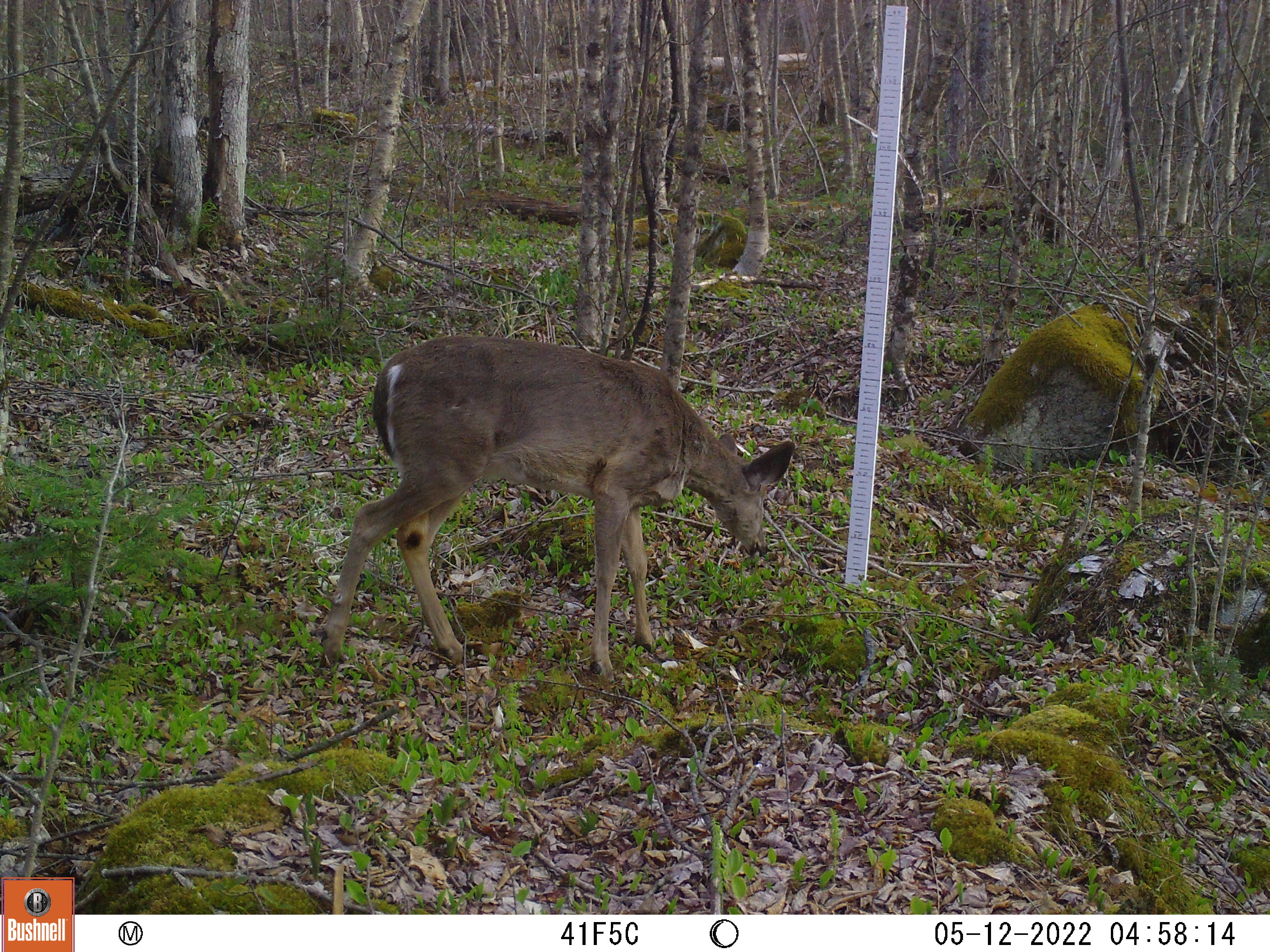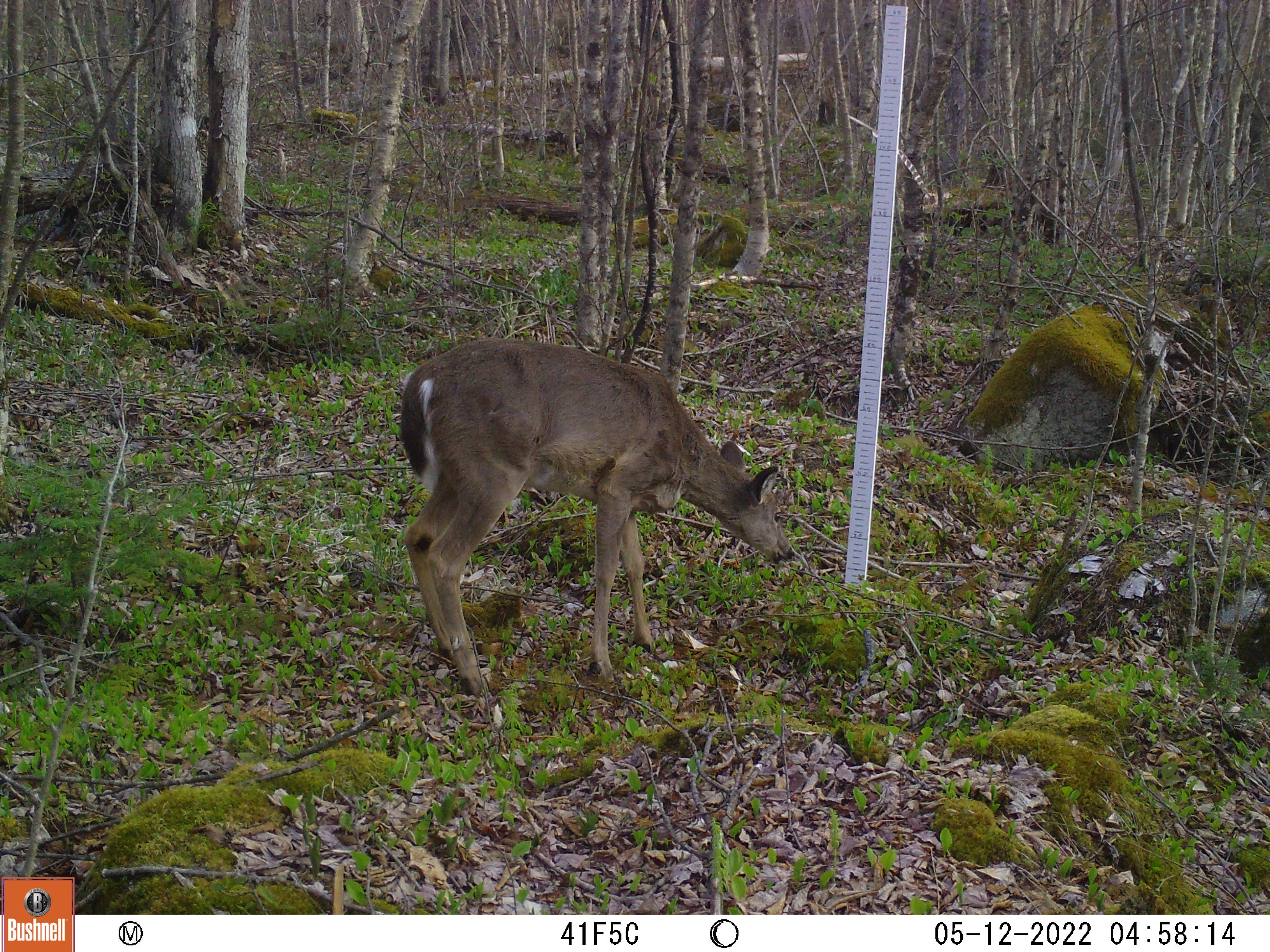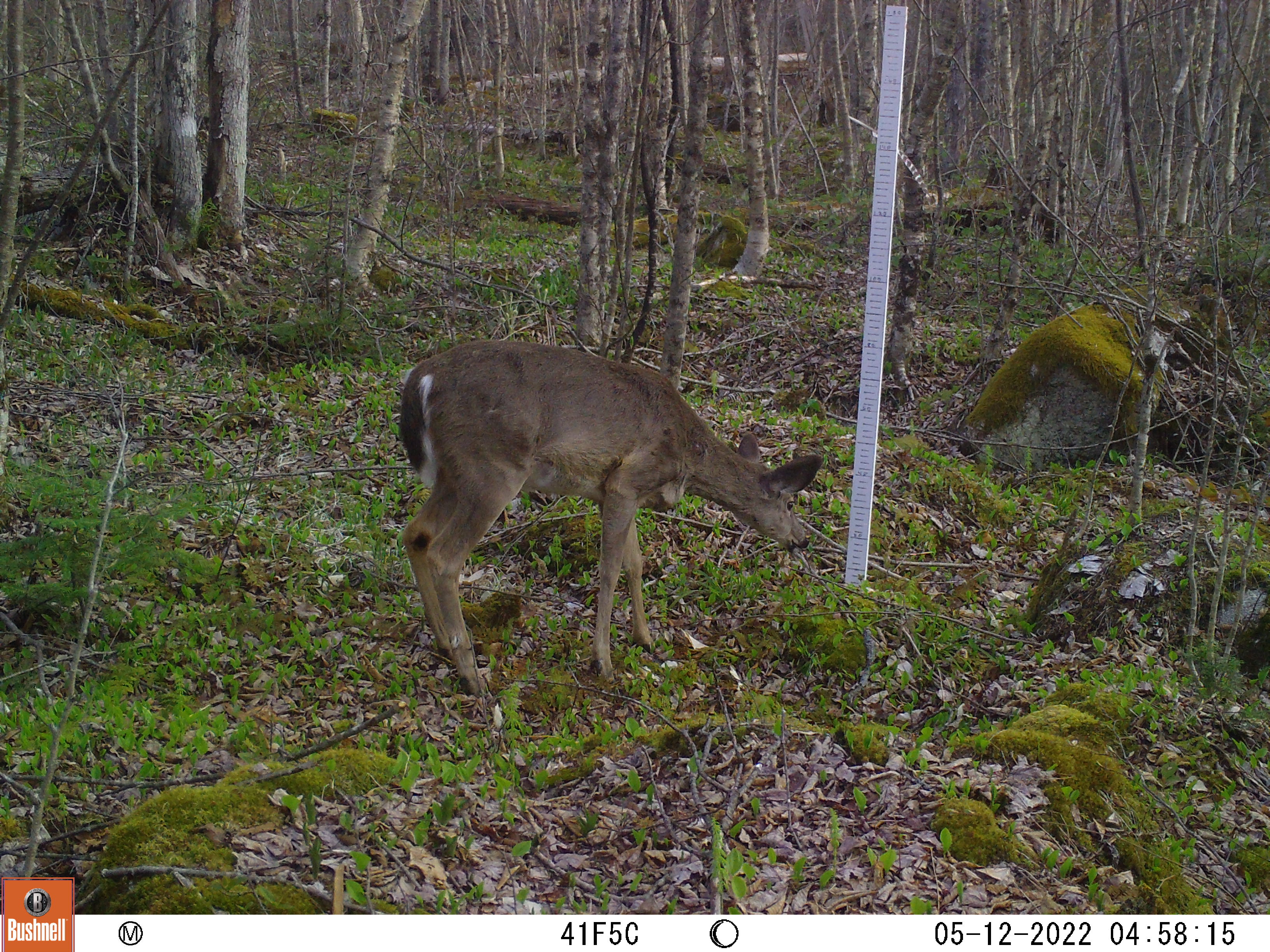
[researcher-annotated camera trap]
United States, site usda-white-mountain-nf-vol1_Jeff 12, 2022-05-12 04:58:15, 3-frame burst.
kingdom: Animalia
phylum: Chordata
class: Mammalia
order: Artiodactyla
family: Cervidae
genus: Odocoileus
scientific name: Odocoileus virginianus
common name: white-tailed deer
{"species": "white-tailed deer (Odocoileus virginianus)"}